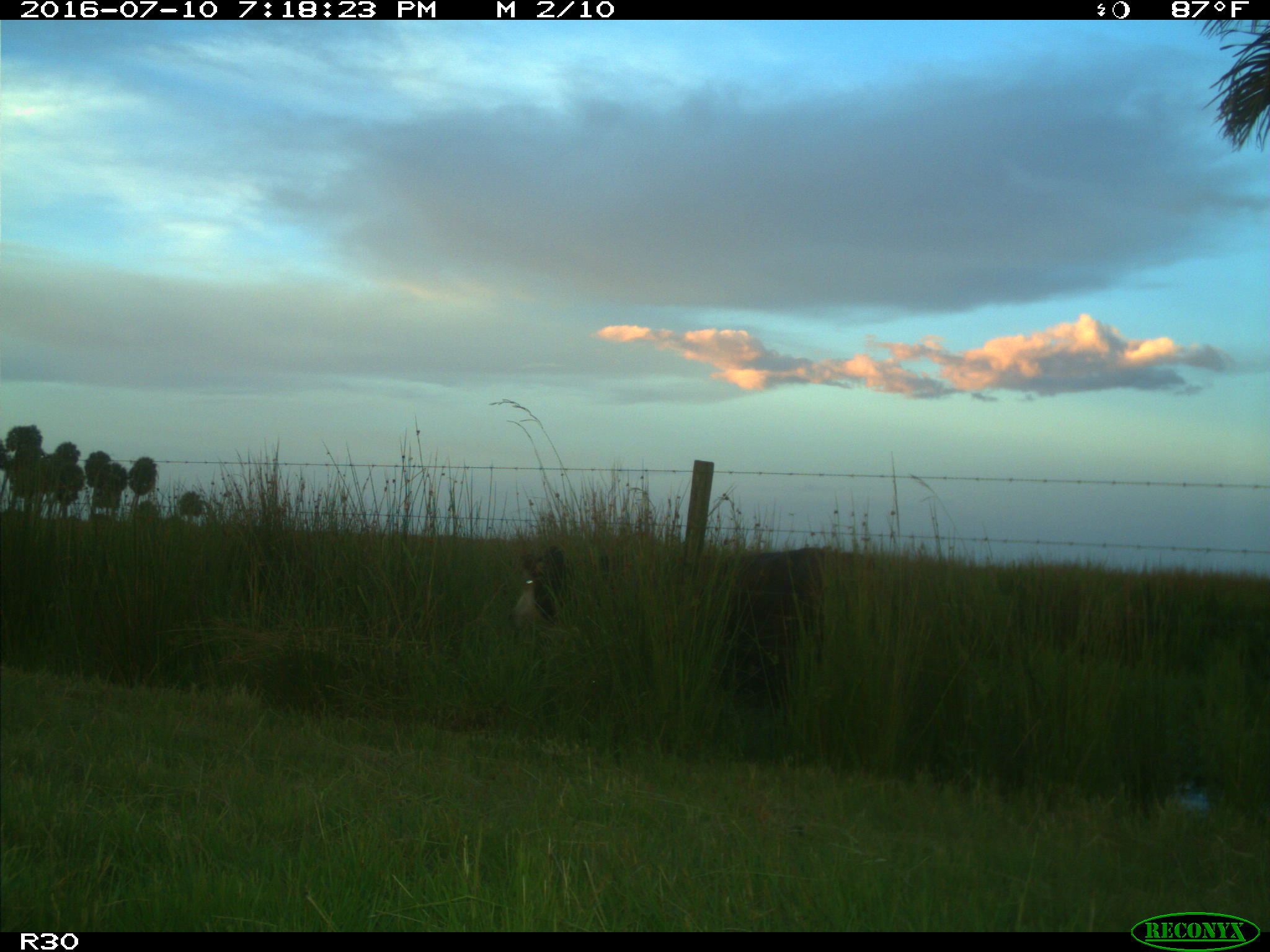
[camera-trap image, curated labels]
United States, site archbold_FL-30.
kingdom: Animalia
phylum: Chordata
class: Mammalia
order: Artiodactyla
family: Bovidae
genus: Bos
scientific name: Bos taurus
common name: domestic cow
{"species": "Bos taurus (domestic cow)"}